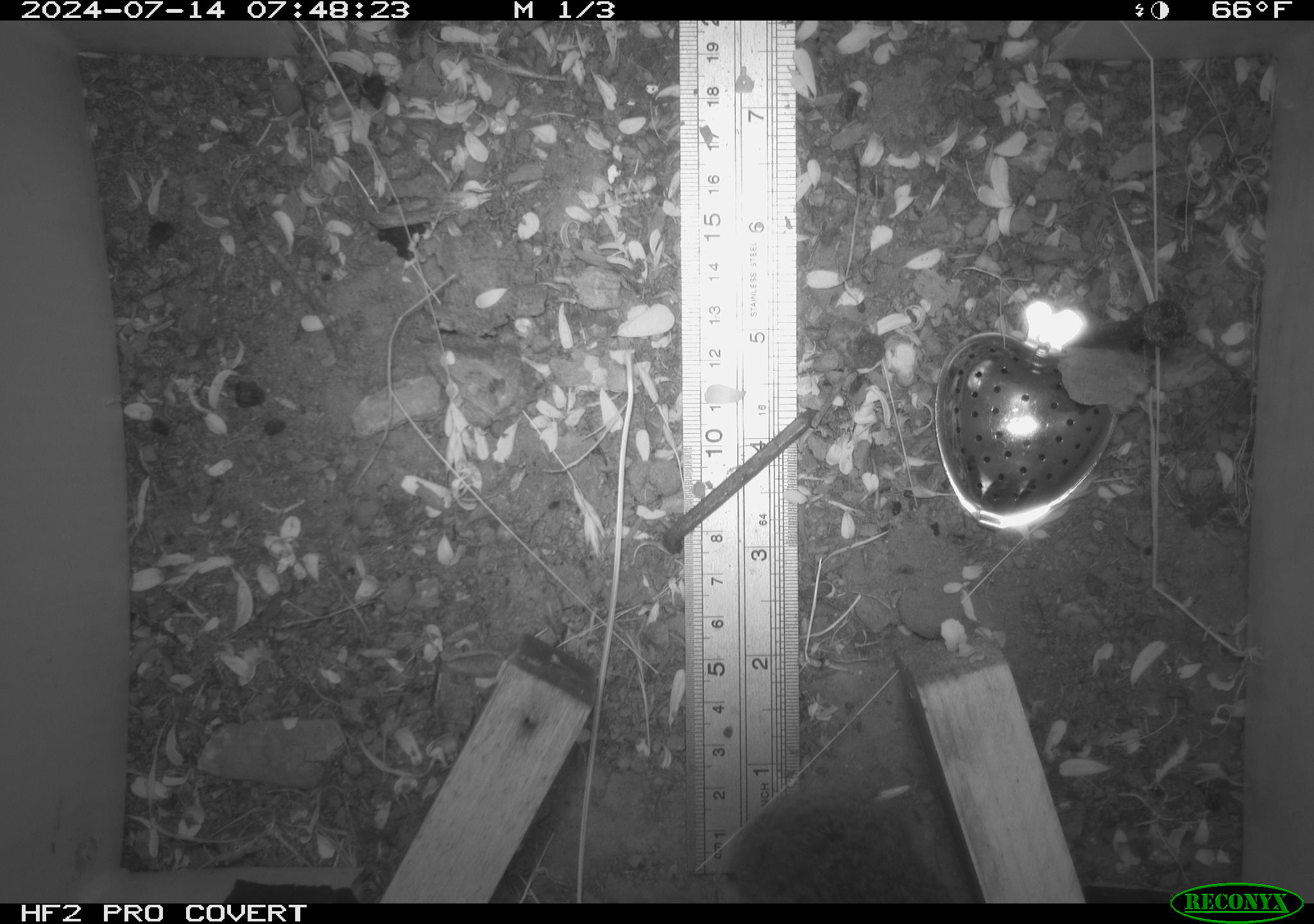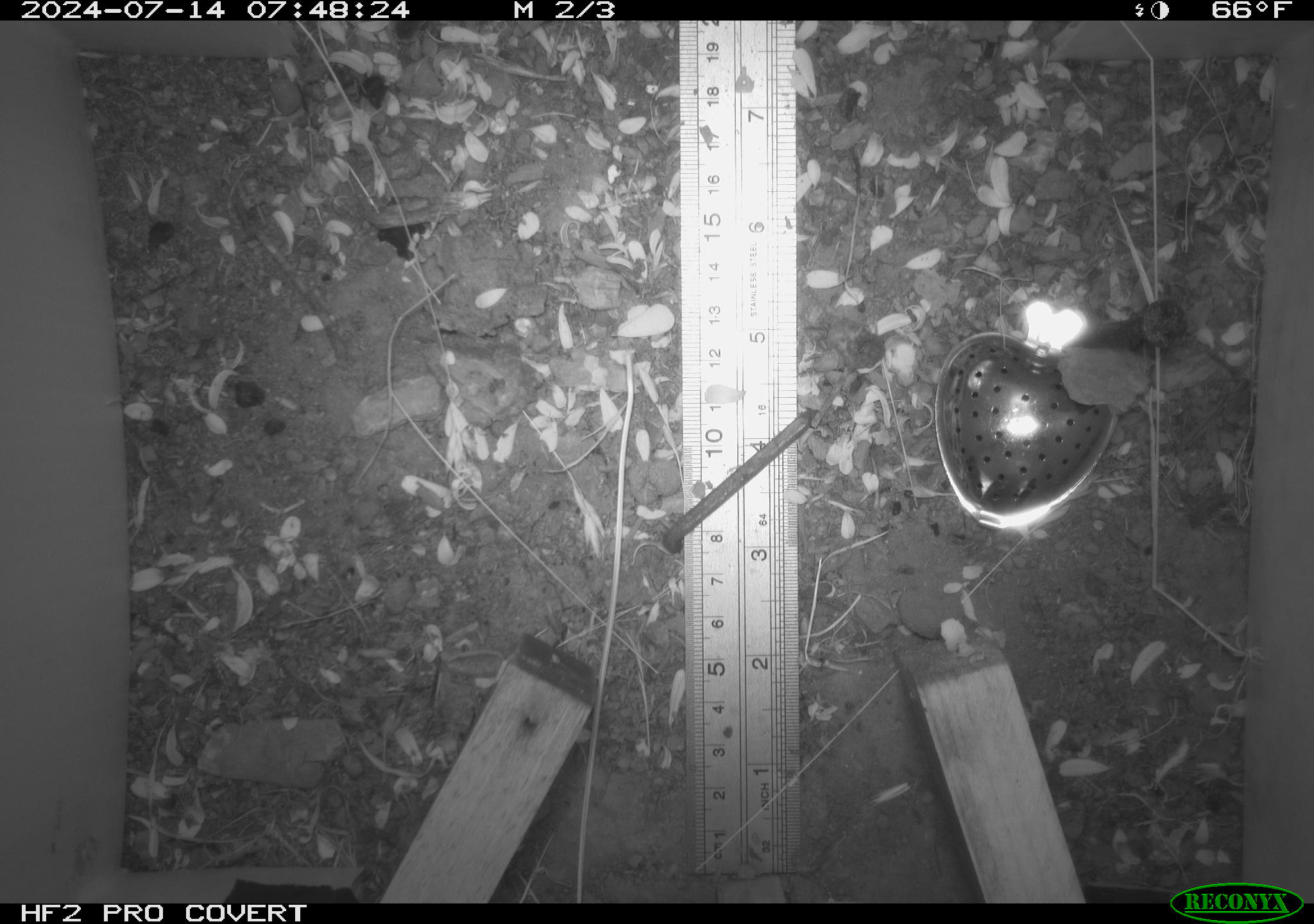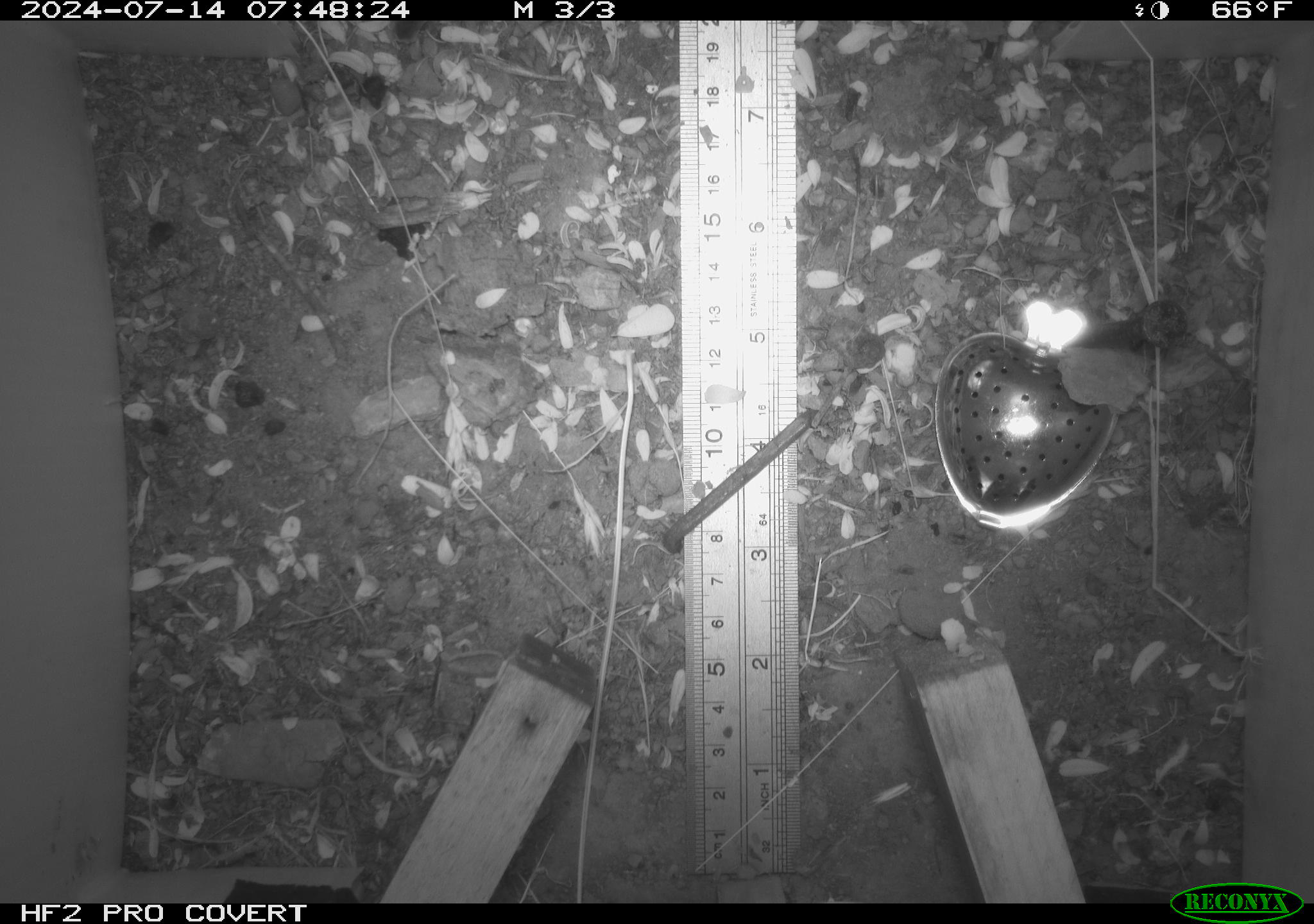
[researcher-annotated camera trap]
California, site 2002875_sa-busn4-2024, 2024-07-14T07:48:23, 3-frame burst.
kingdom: Animalia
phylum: Chordata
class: Mammalia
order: Rodentia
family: Cricetidae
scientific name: Arvicolinae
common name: voles, lemmings, and muskrats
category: arvicolinae subfamily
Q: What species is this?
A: Arvicolinae subfamily (voles, lemmings, and muskrats) (Arvicolinae).